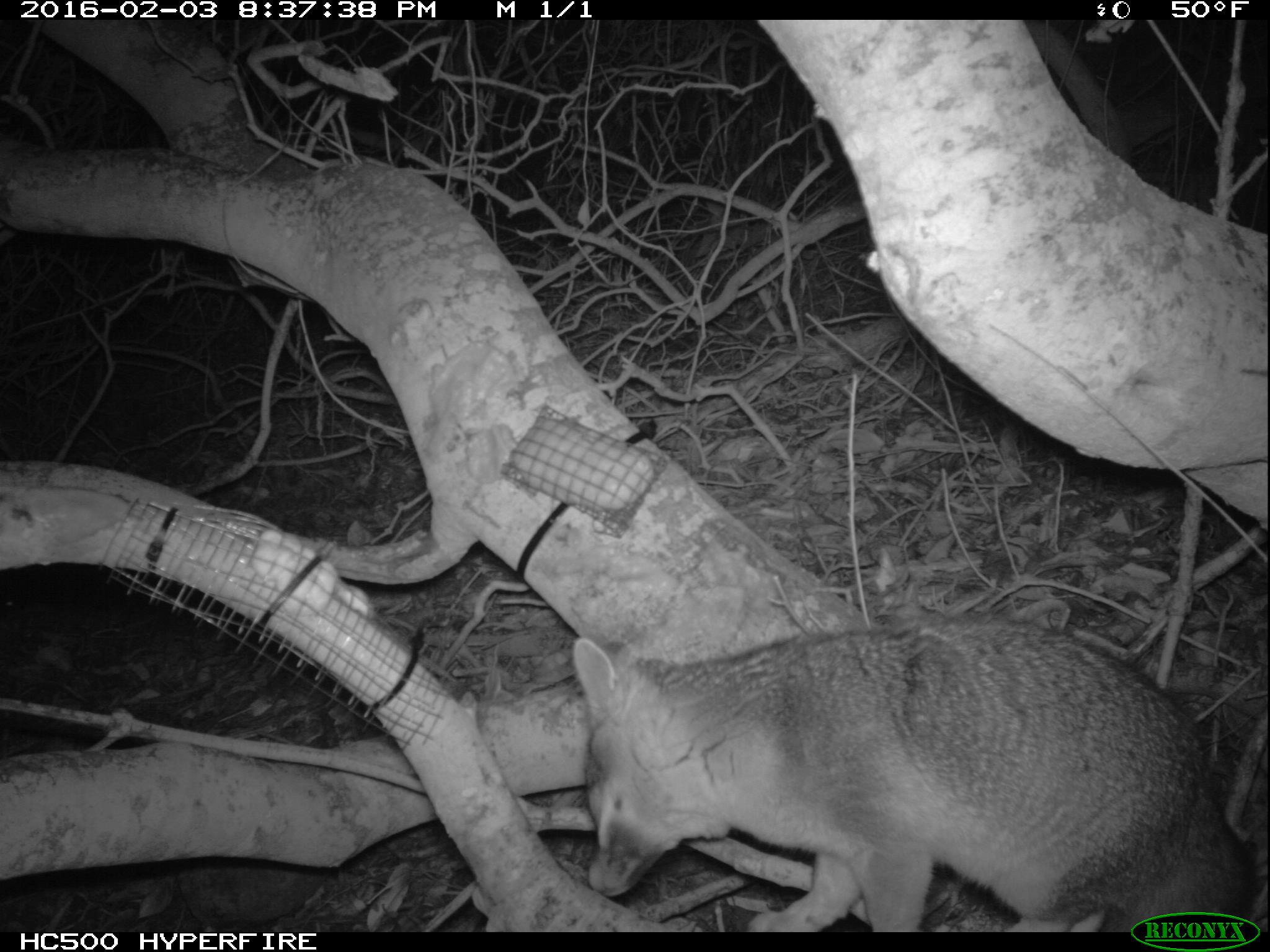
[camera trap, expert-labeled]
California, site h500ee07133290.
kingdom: Animalia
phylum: Chordata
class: Mammalia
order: Carnivora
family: Canidae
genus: Urocyon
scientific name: Urocyon littoralis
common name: island fox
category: fox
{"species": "fox (island fox) (Urocyon littoralis)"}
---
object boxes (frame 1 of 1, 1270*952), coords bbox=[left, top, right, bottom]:
fox: bbox=[572, 618, 1254, 933]